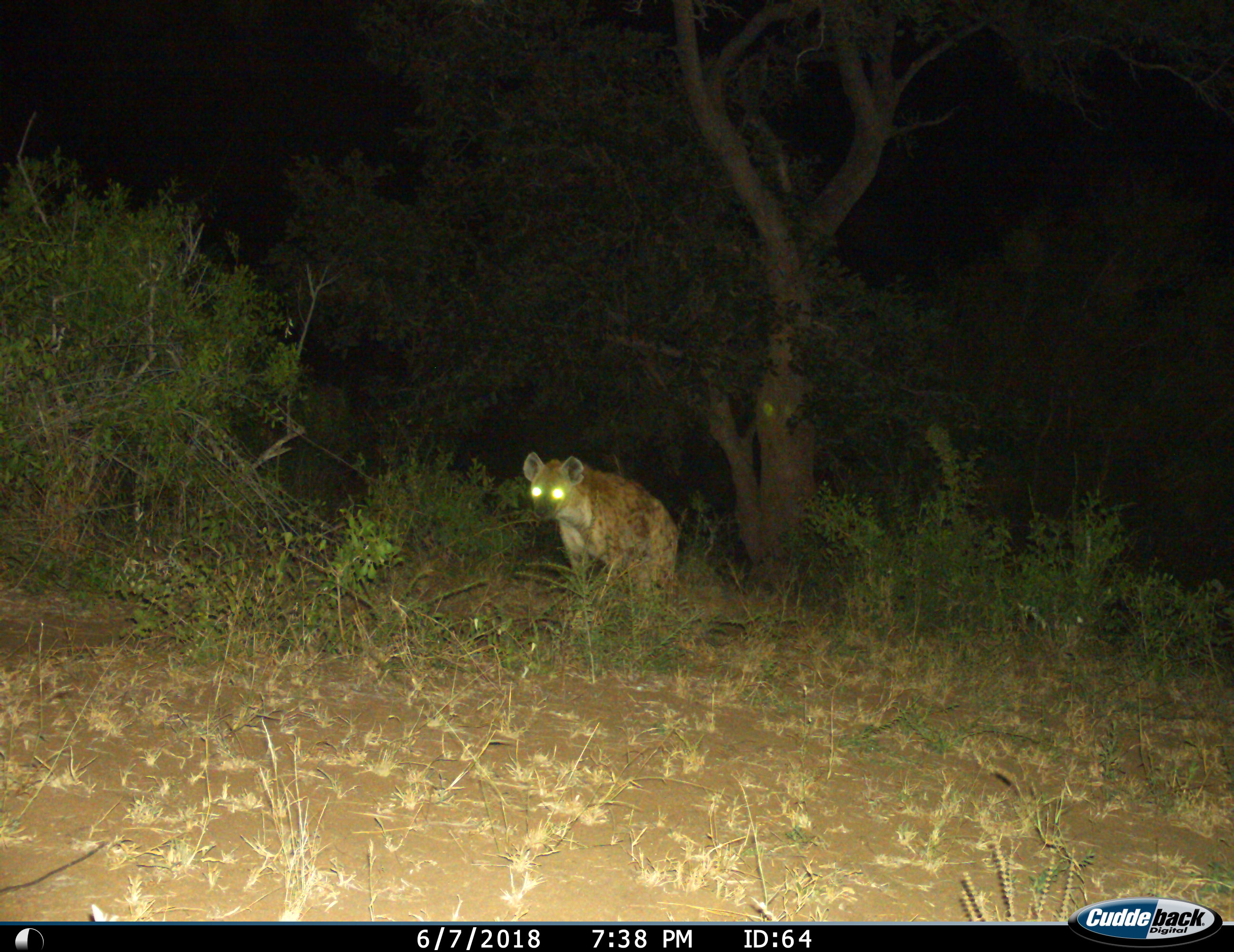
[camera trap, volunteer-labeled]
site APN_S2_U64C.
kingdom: Animalia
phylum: Chordata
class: Mammalia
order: Carnivora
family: Hyaenidae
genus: Crocuta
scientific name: Crocuta crocuta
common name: spotted hyena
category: hyenaspotted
Hyenaspotted (spotted hyena) (Crocuta crocuta), count 1. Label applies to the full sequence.